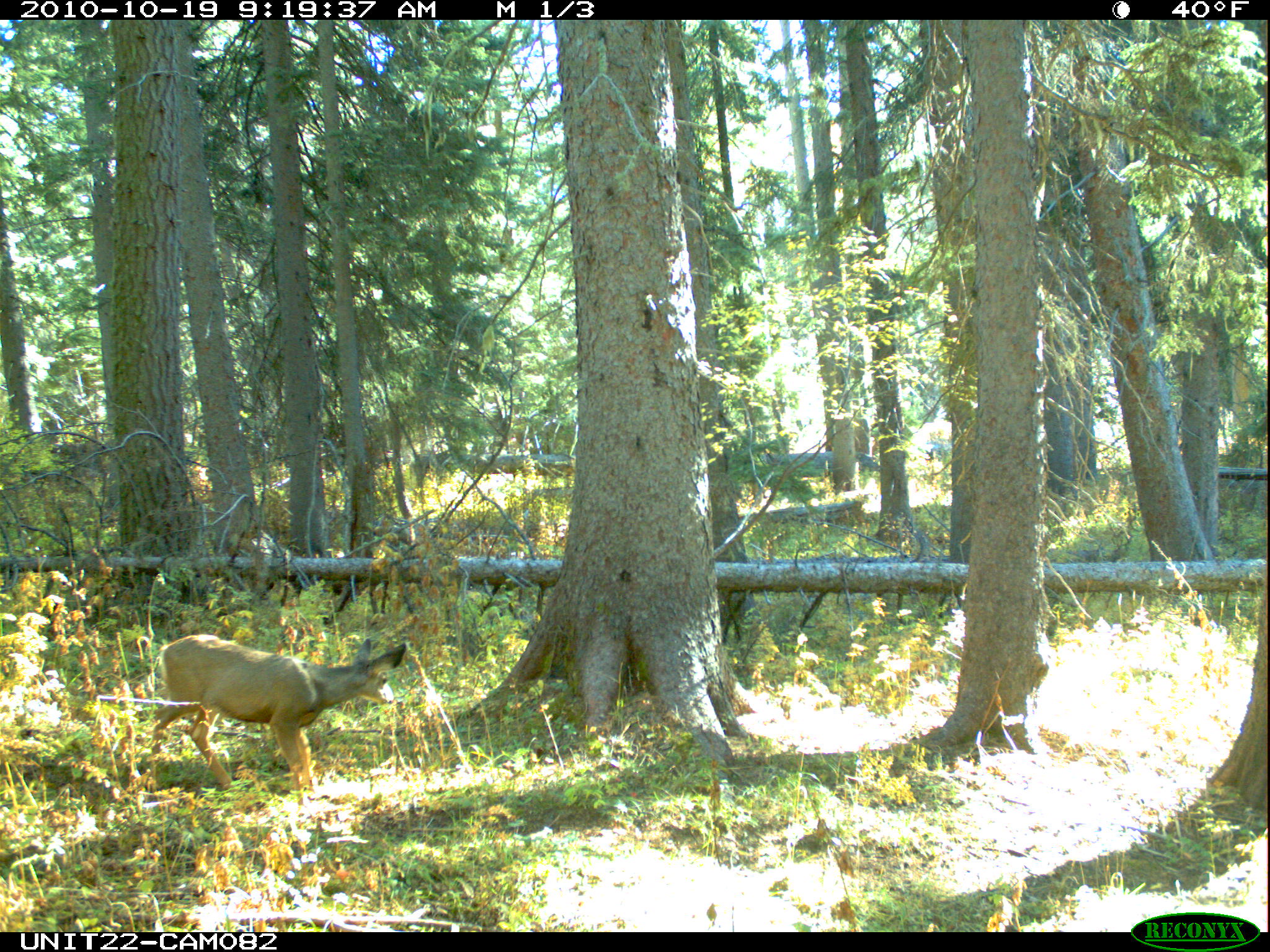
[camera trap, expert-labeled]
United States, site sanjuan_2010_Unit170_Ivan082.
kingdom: Animalia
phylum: Chordata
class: Mammalia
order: Artiodactyla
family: Cervidae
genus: Odocoileus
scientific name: Odocoileus hemionus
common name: mule deer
Odocoileus hemionus (mule deer).